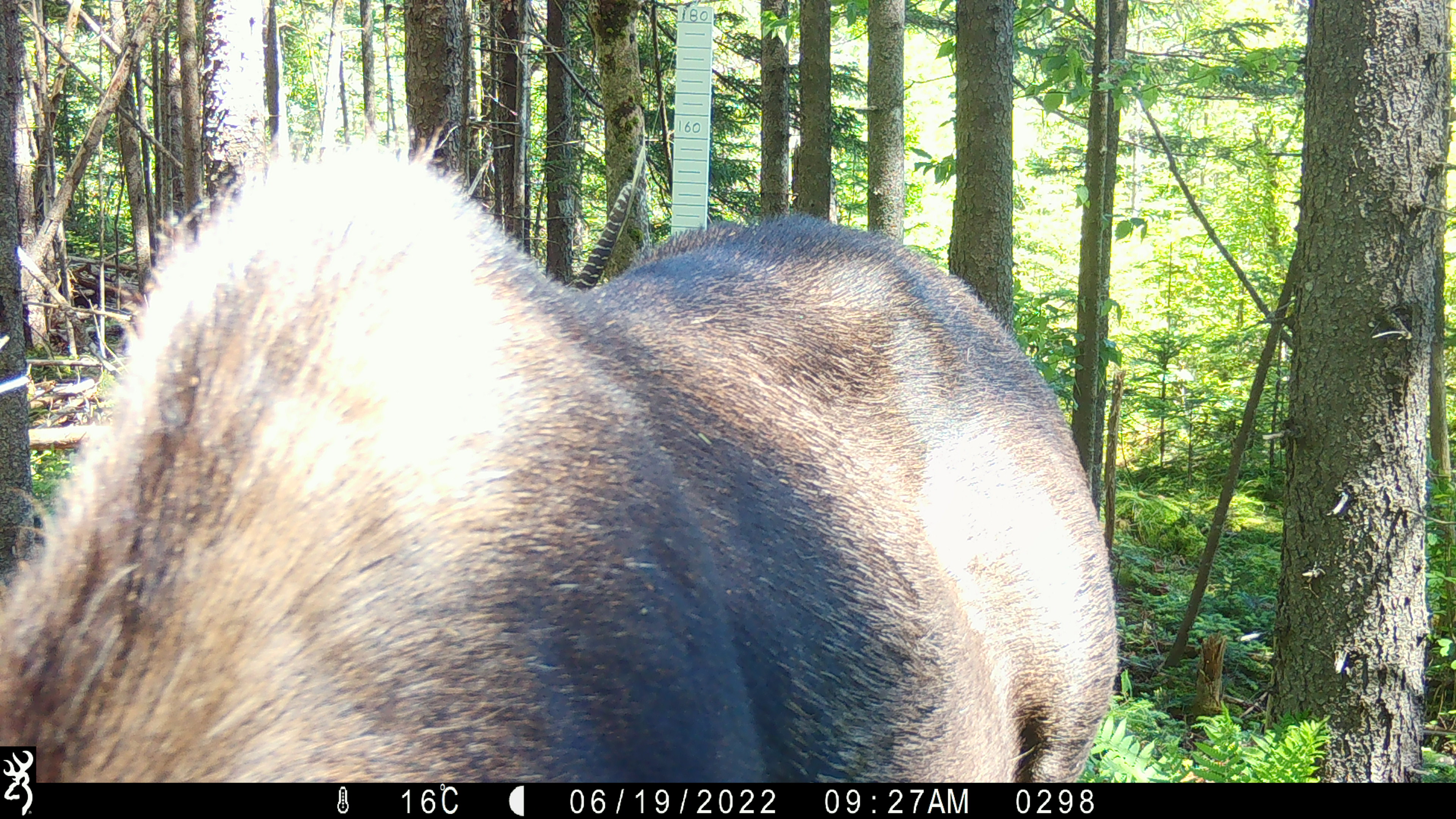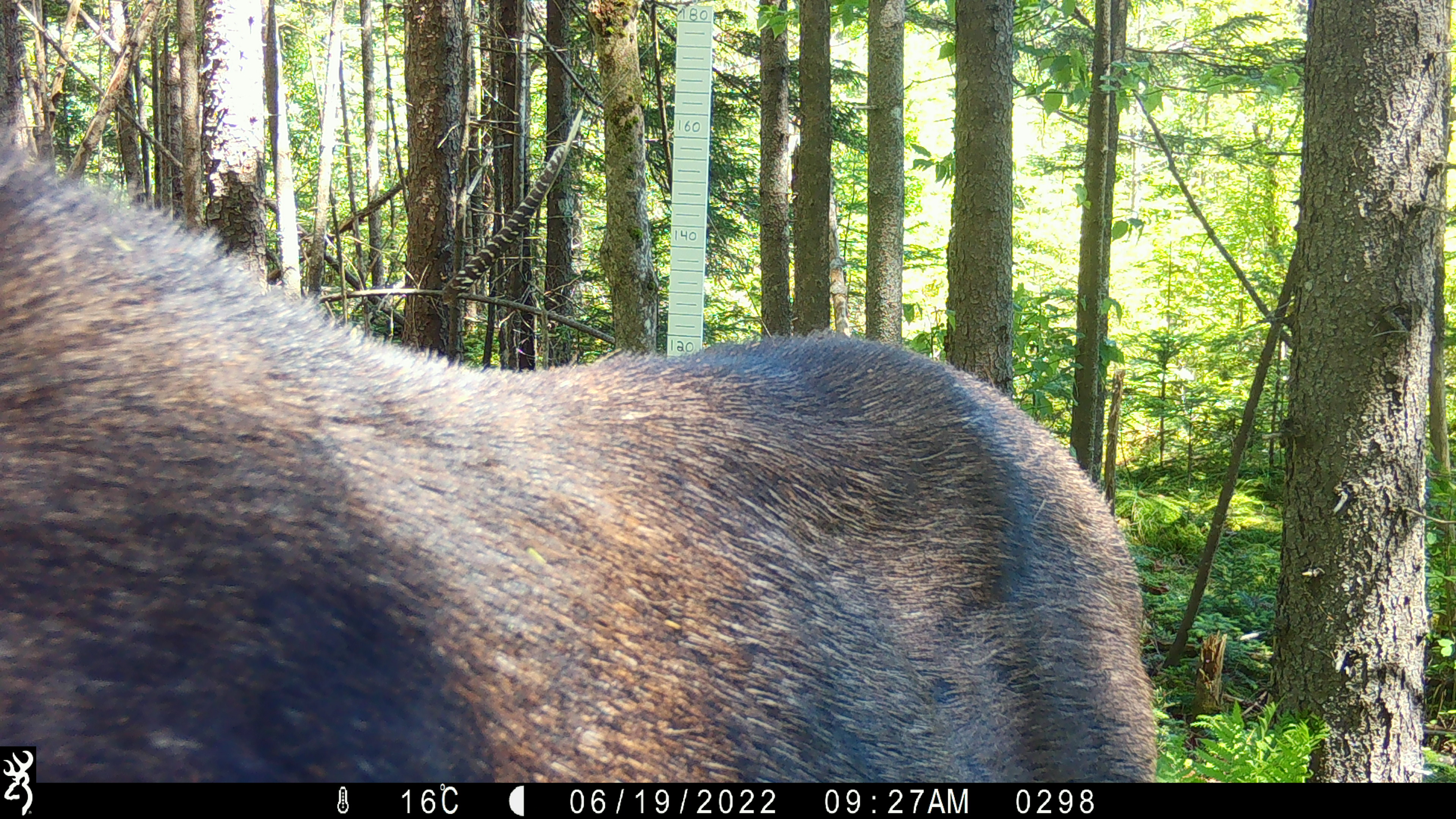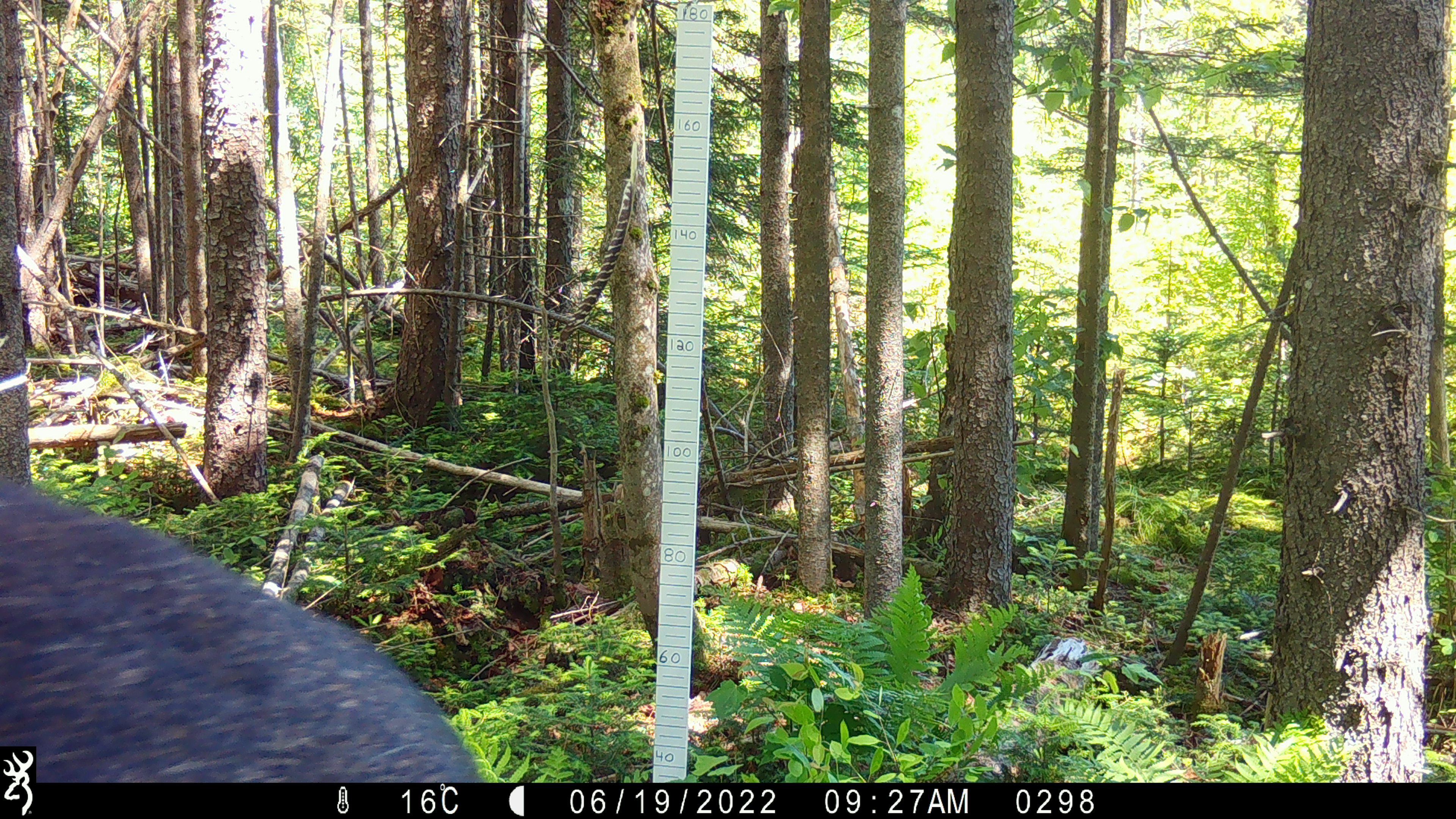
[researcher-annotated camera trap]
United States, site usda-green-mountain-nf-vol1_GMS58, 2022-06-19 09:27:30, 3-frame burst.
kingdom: Animalia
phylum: Chordata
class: Mammalia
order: Artiodactyla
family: Cervidae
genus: Alces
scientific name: Alces alces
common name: moose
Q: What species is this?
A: Moose (Alces alces).